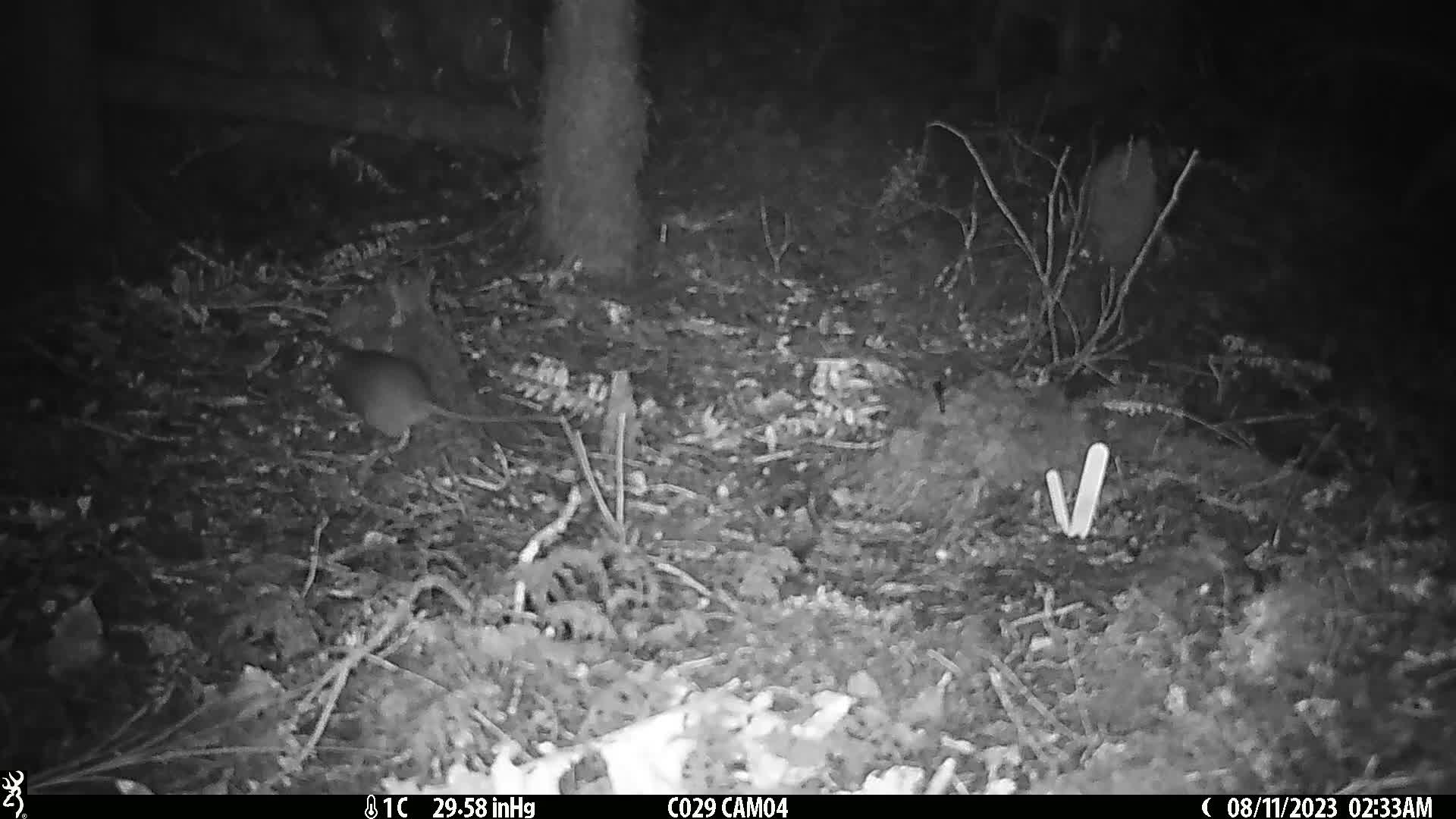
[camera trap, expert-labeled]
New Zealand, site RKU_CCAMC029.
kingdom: Animalia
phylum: Chordata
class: Mammalia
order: Rodentia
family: Muridae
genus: Rattus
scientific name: Rattus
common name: rat